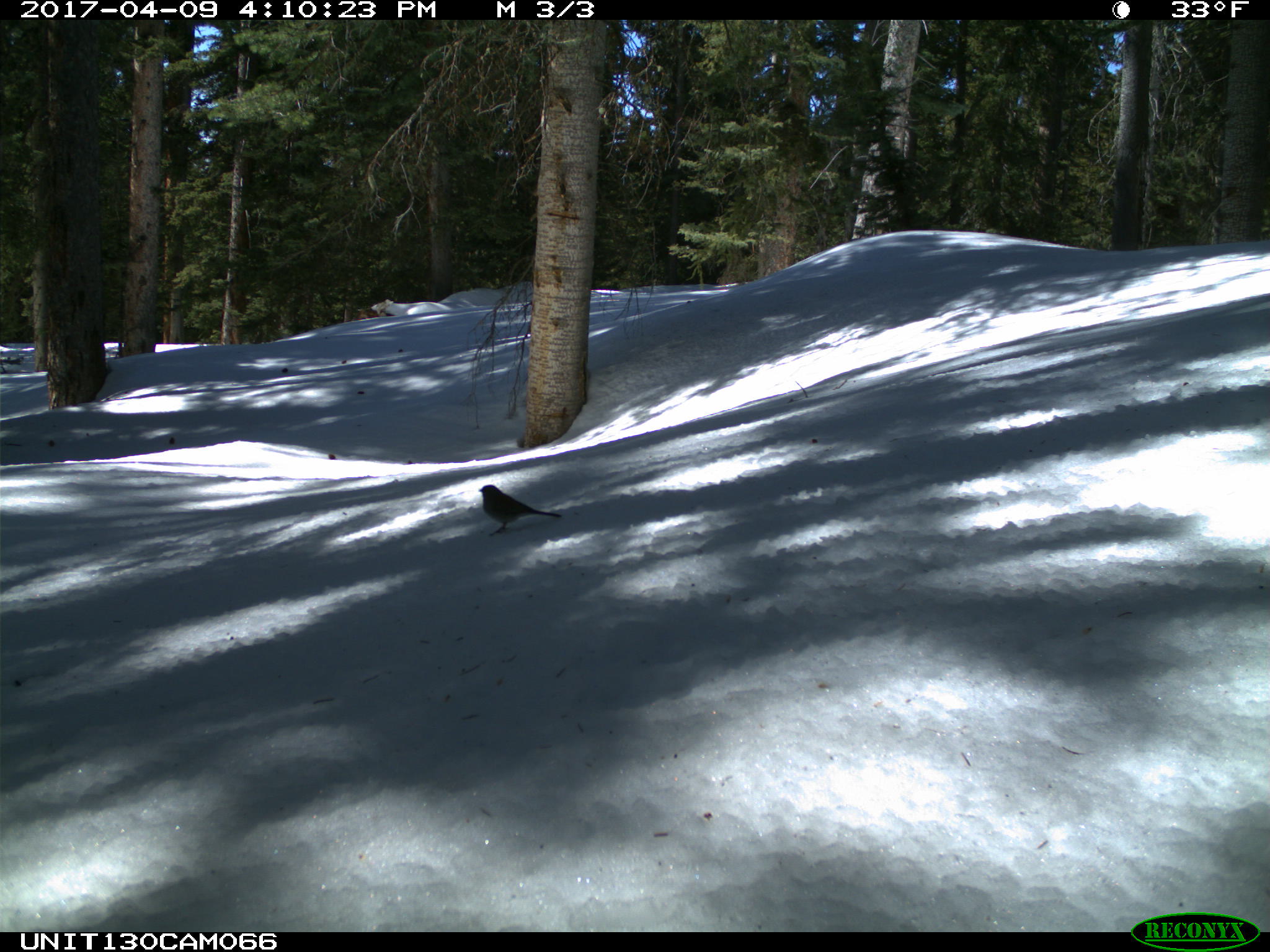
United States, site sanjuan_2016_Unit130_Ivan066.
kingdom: Animalia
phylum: Chordata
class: Aves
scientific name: Aves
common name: birds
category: unidentified bird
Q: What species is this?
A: Unidentified bird (birds) (Aves).